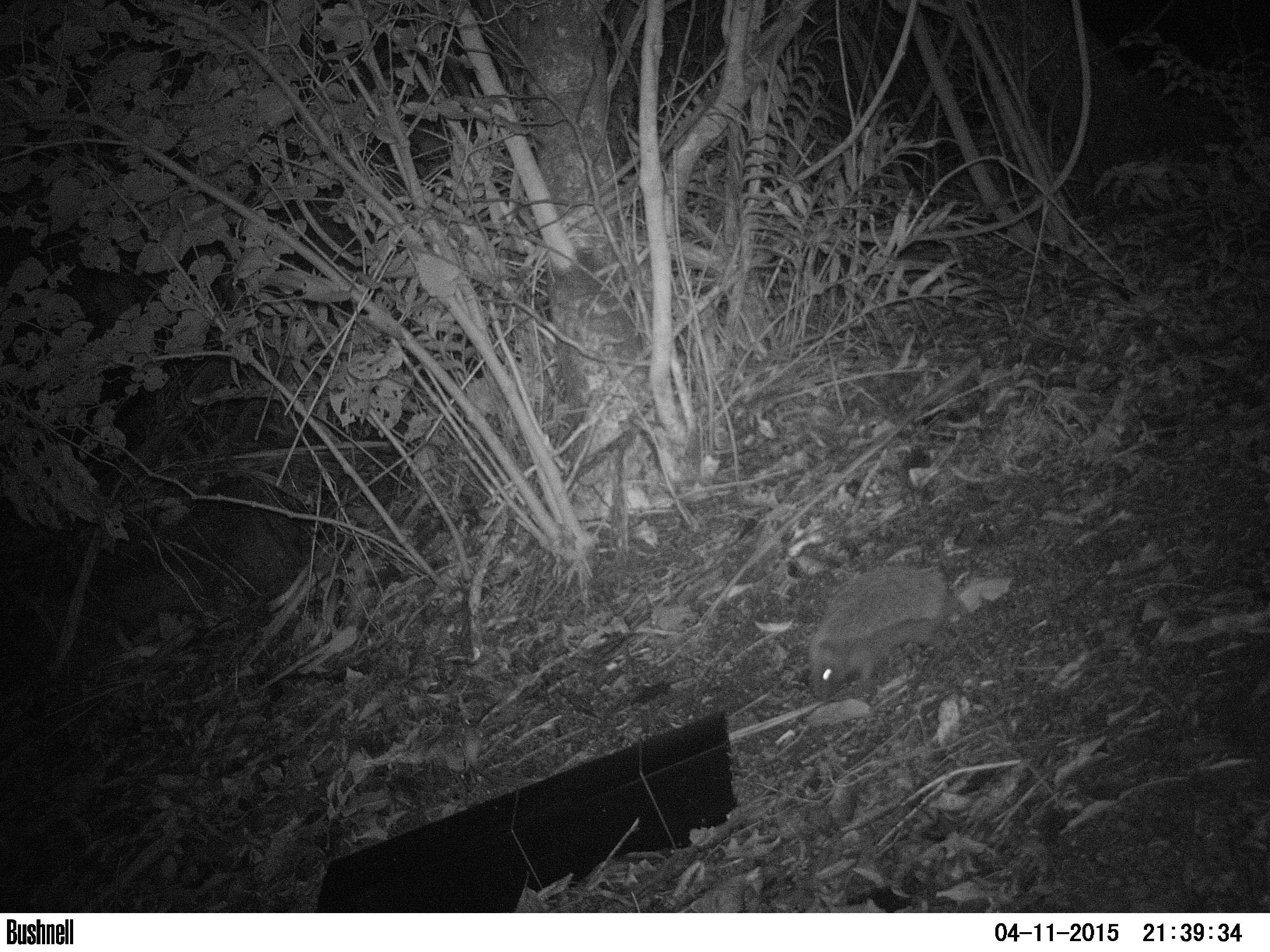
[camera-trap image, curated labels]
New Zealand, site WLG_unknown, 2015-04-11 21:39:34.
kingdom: Animalia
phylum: Chordata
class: Mammalia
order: Eulipotyphla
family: Erinaceidae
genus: Erinaceus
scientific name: Erinaceus europaeus europaeus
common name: european hedgehog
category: hedgehog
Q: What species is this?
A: Hedgehog (european hedgehog) (Erinaceus europaeus europaeus).